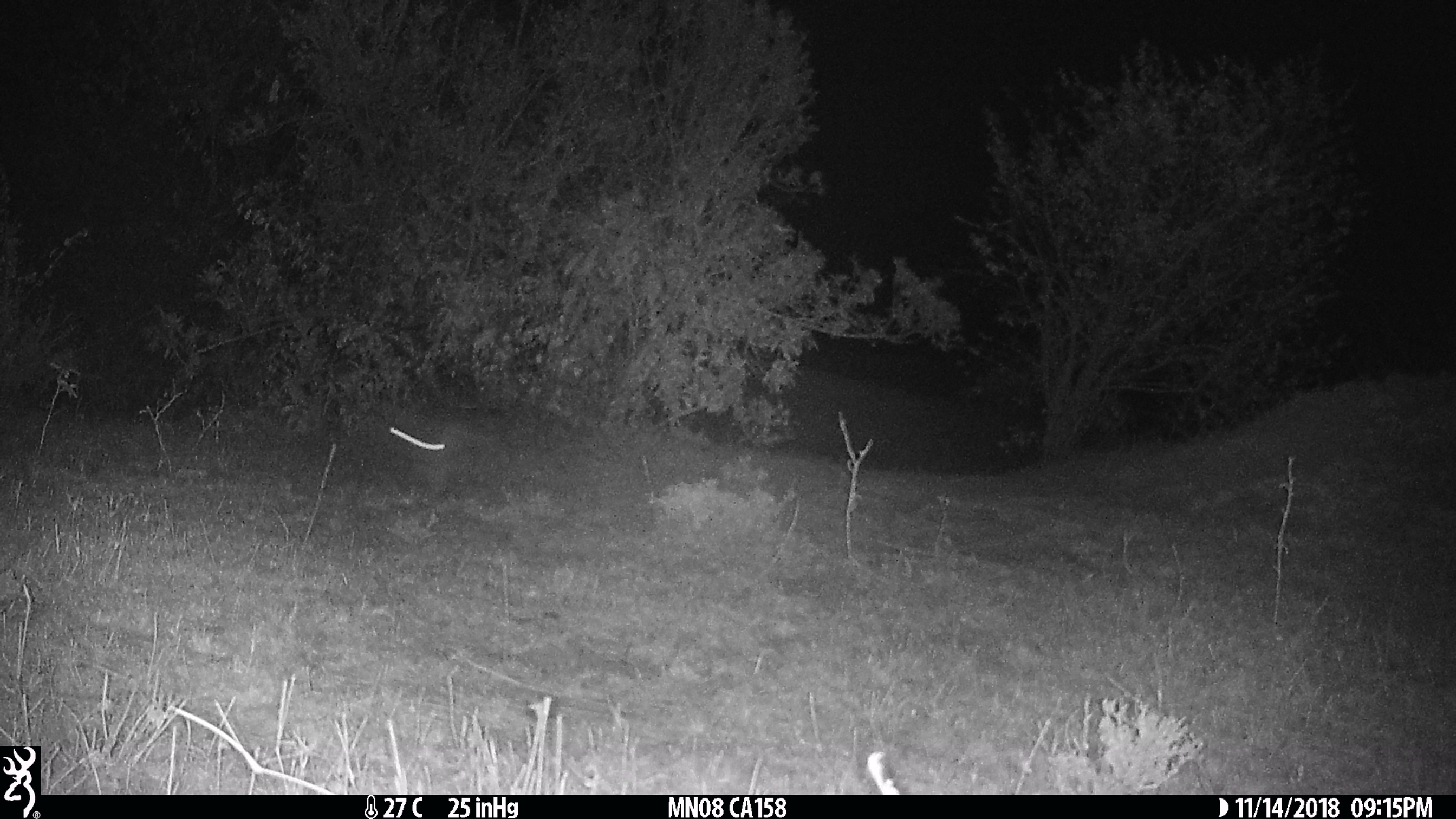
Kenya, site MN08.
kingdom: Animalia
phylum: Chordata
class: Mammalia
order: Lagomorpha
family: Leporidae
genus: Lepus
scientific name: Lepus capensis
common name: cape hare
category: hare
Hare (cape hare) (Lepus capensis).